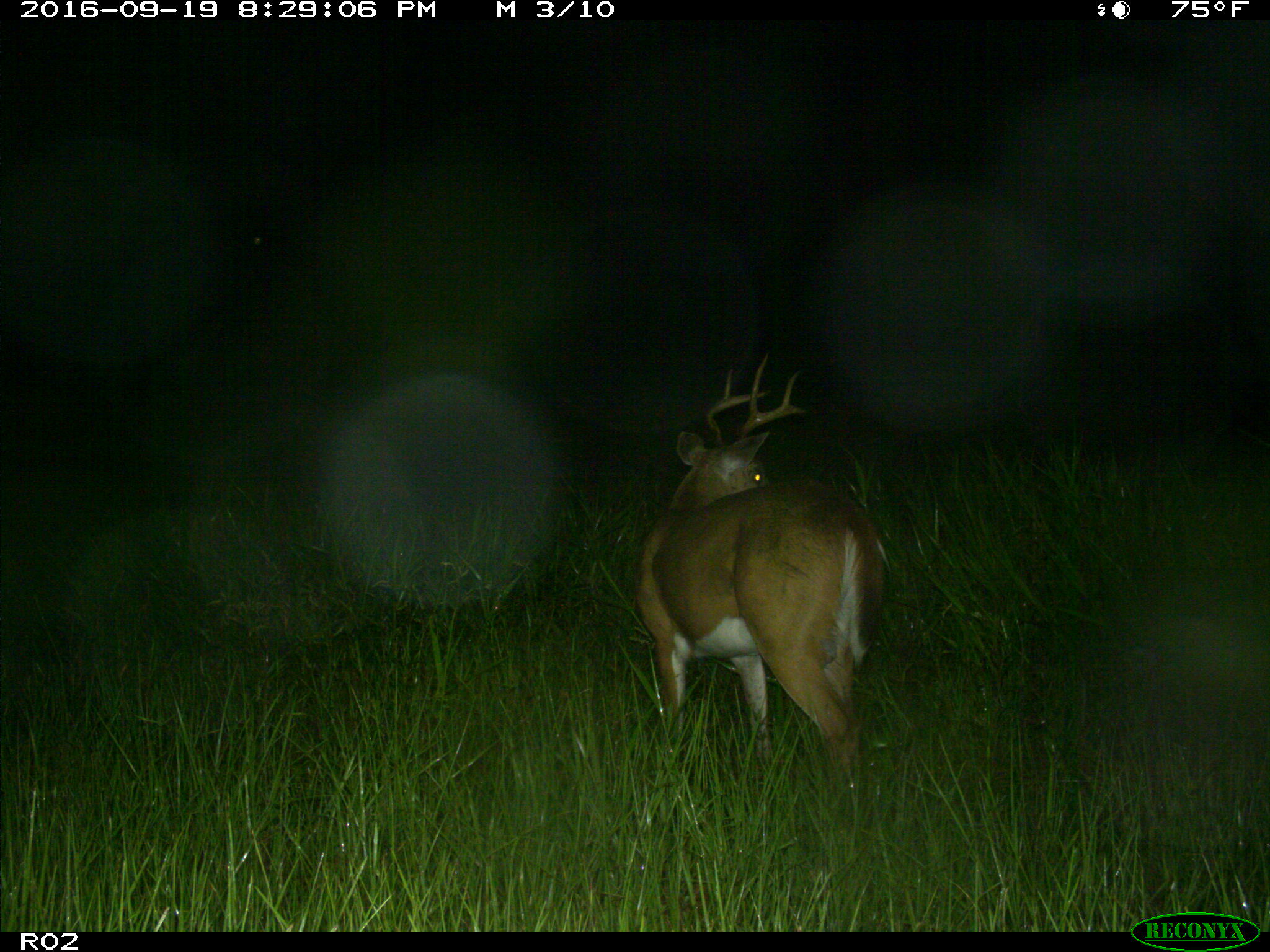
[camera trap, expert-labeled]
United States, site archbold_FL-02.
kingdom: Animalia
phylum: Chordata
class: Mammalia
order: Artiodactyla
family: Cervidae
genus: Odocoileus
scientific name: Odocoileus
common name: deer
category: unidentified deer